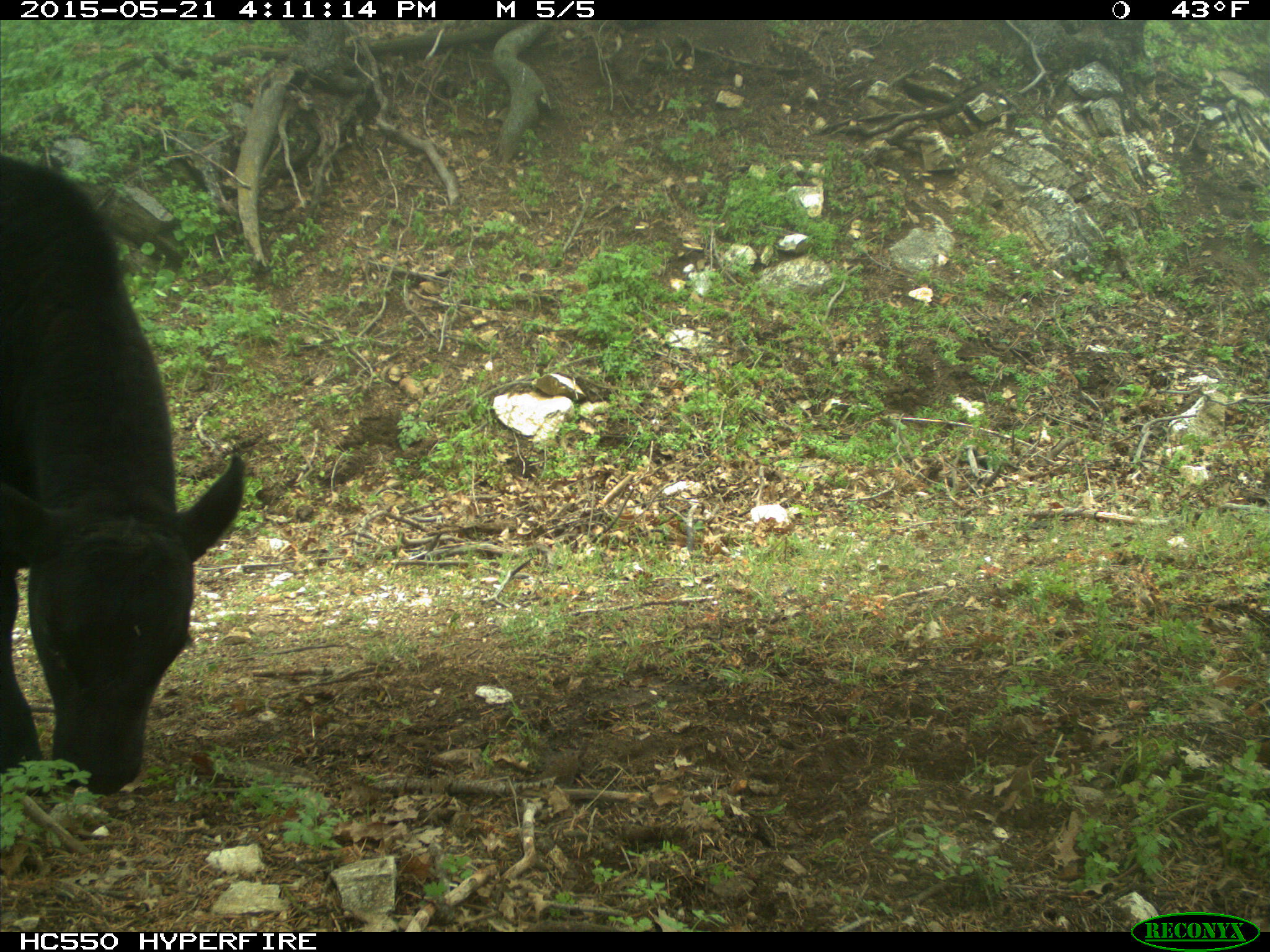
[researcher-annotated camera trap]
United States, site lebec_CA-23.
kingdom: Animalia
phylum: Chordata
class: Mammalia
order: Artiodactyla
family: Bovidae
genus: Bos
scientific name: Bos taurus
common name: domestic cow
Bos taurus (domestic cow).